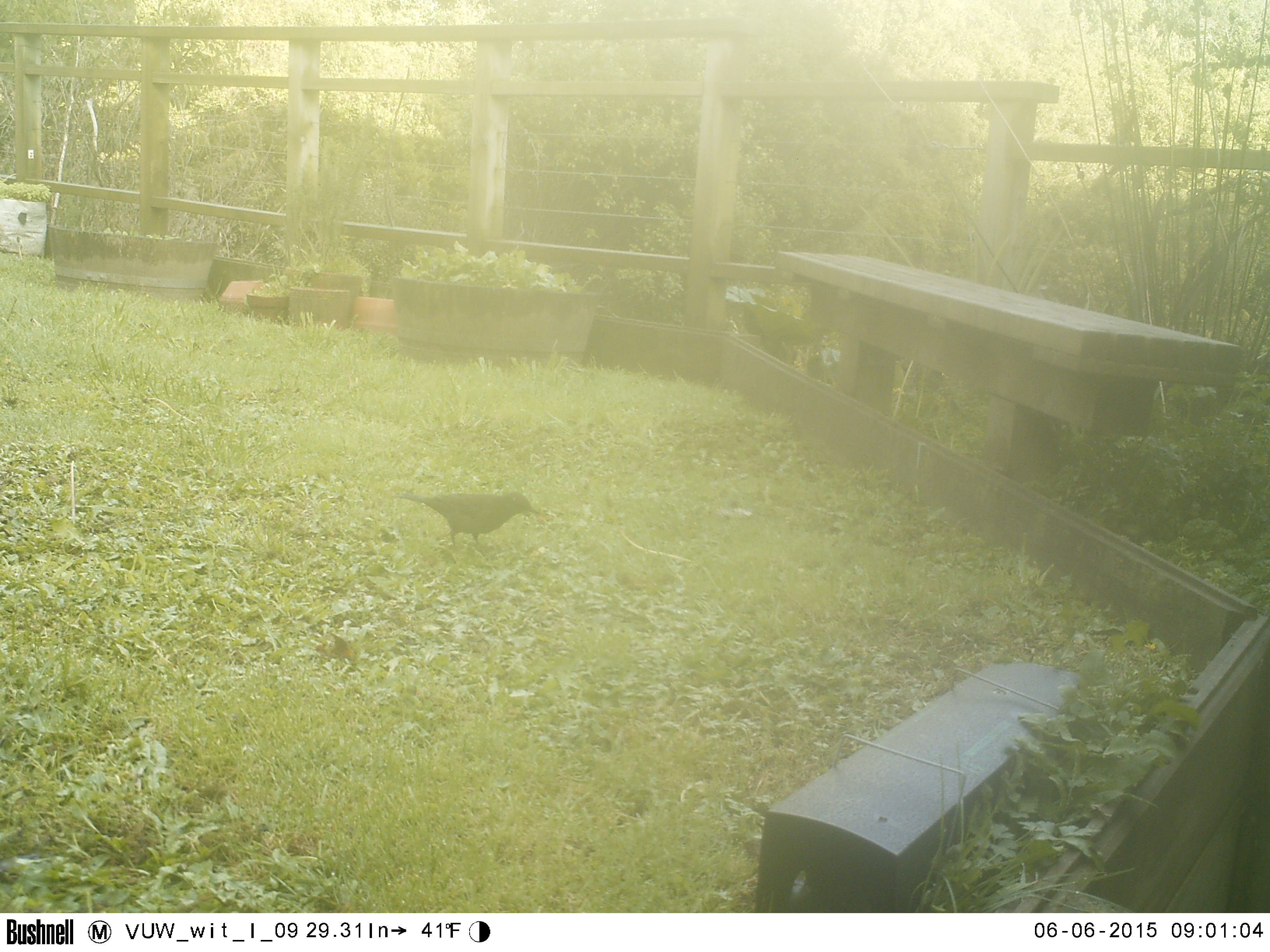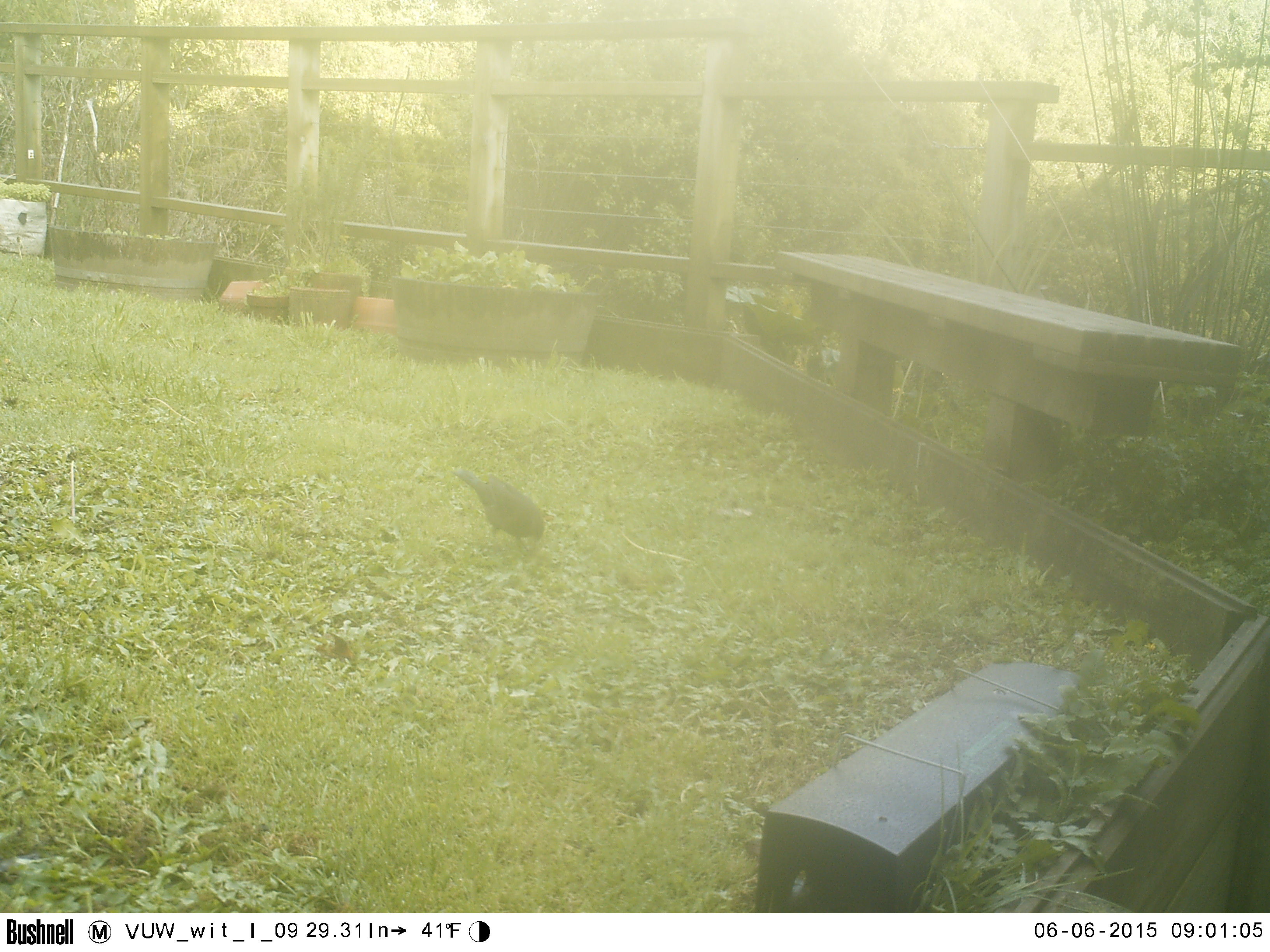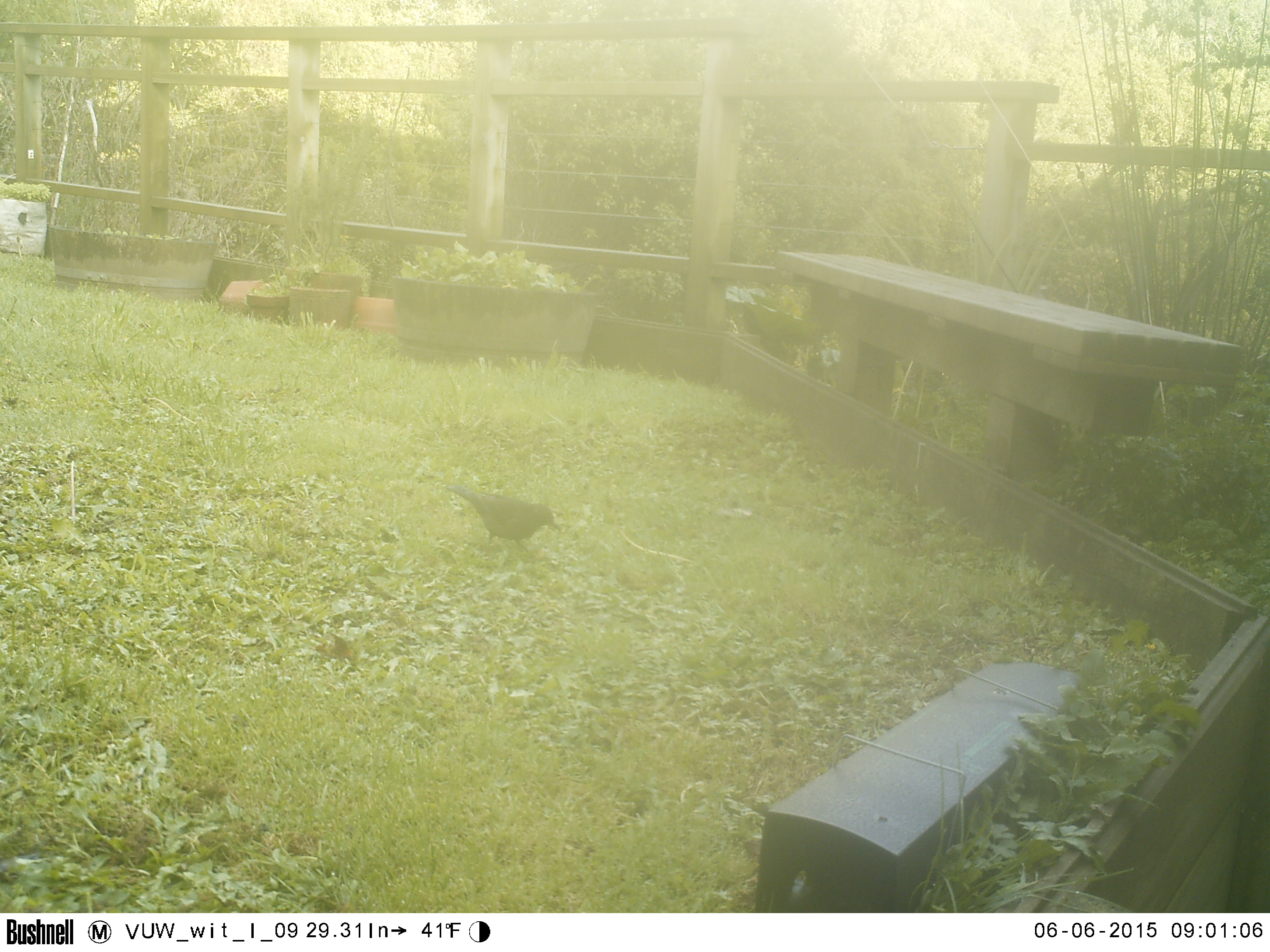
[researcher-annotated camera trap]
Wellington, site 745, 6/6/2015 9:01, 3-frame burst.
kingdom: Animalia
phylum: Chordata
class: Aves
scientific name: Aves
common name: bird